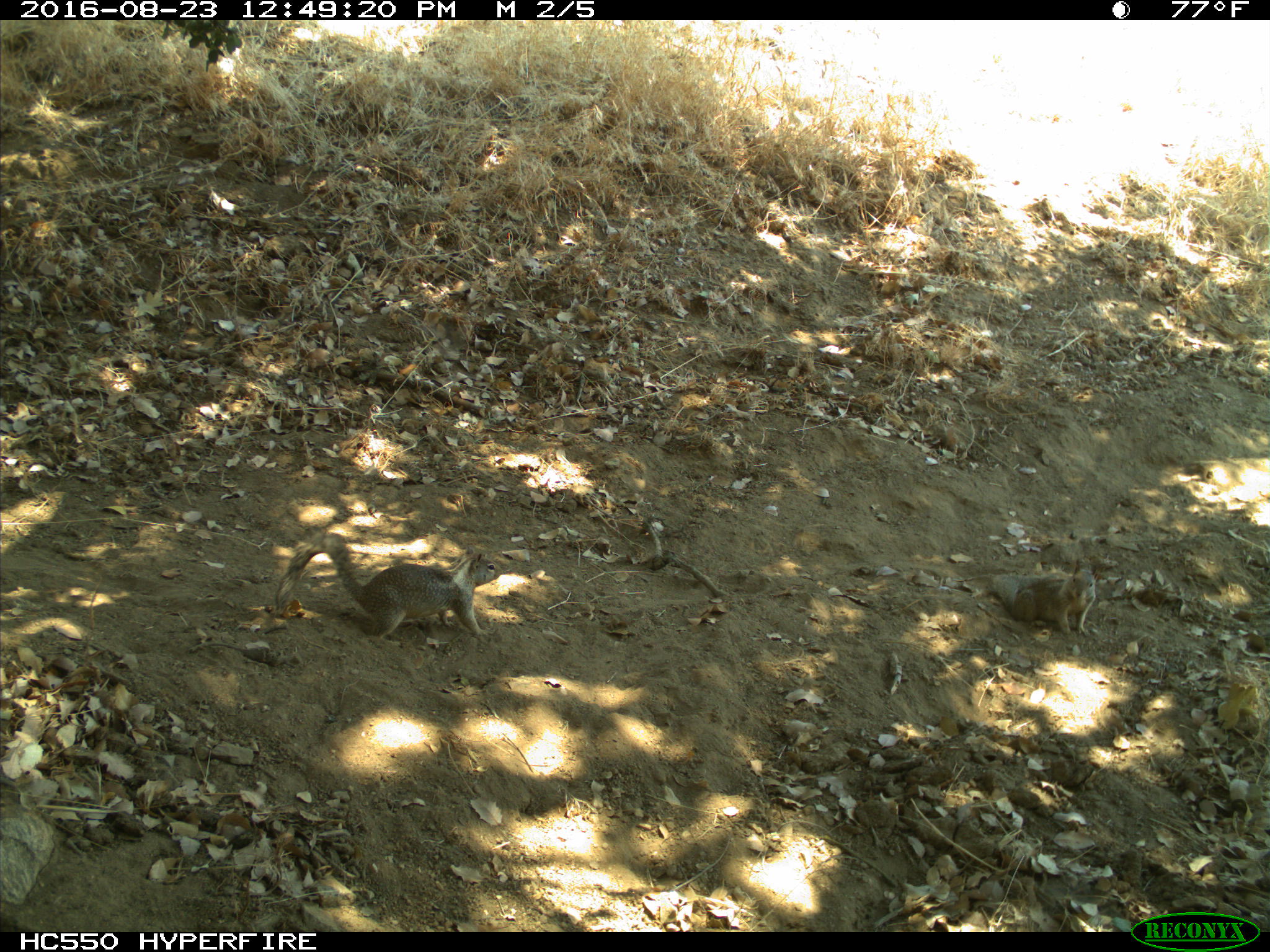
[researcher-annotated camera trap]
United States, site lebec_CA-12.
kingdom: Animalia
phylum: Chordata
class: Mammalia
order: Rodentia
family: Sciuridae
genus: Otospermophilus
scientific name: Otospermophilus beecheyi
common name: california ground squirrel